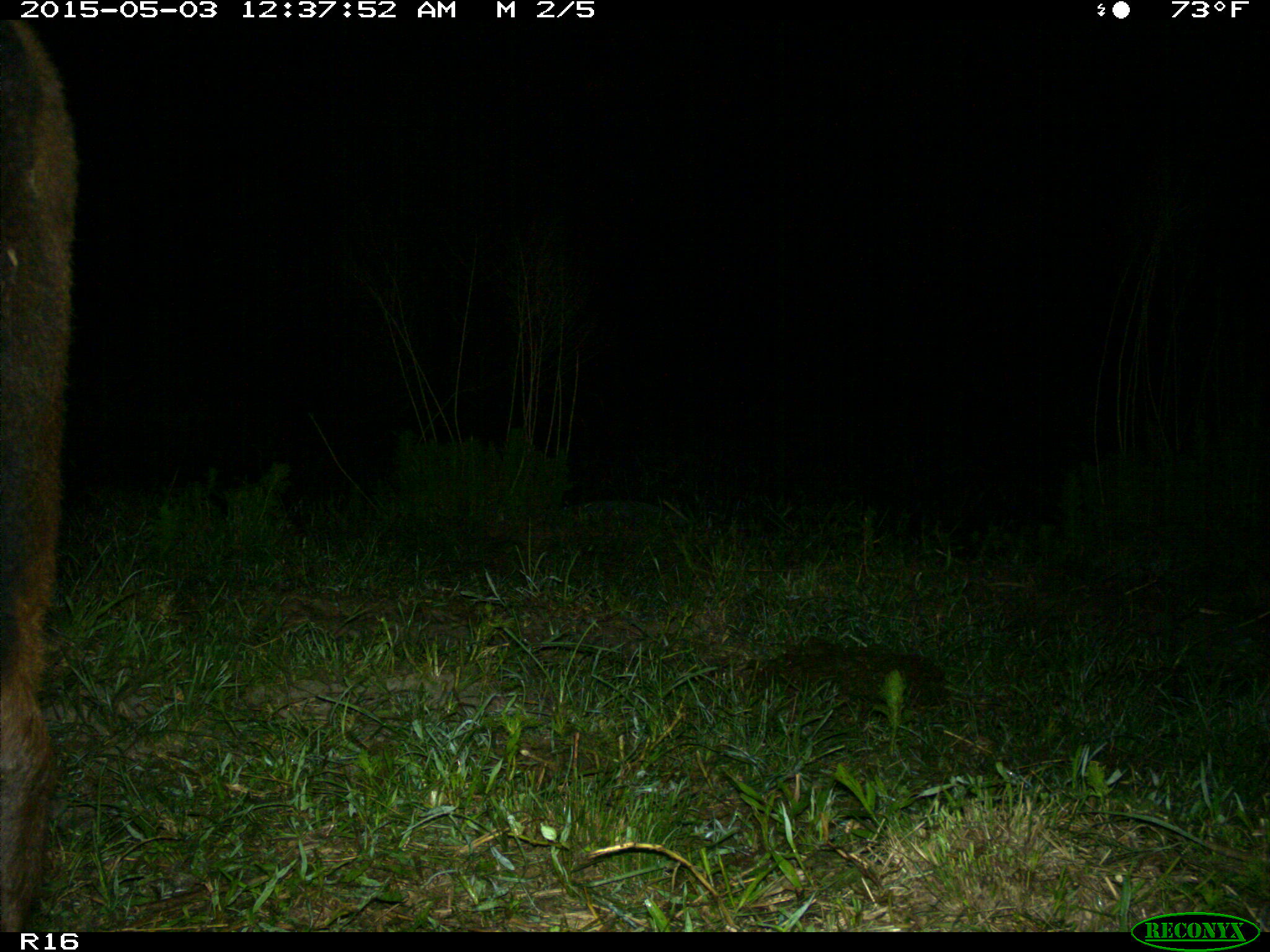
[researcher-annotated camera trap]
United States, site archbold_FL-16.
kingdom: Animalia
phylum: Chordata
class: Mammalia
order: Artiodactyla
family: Bovidae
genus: Bos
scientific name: Bos taurus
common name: domestic cow